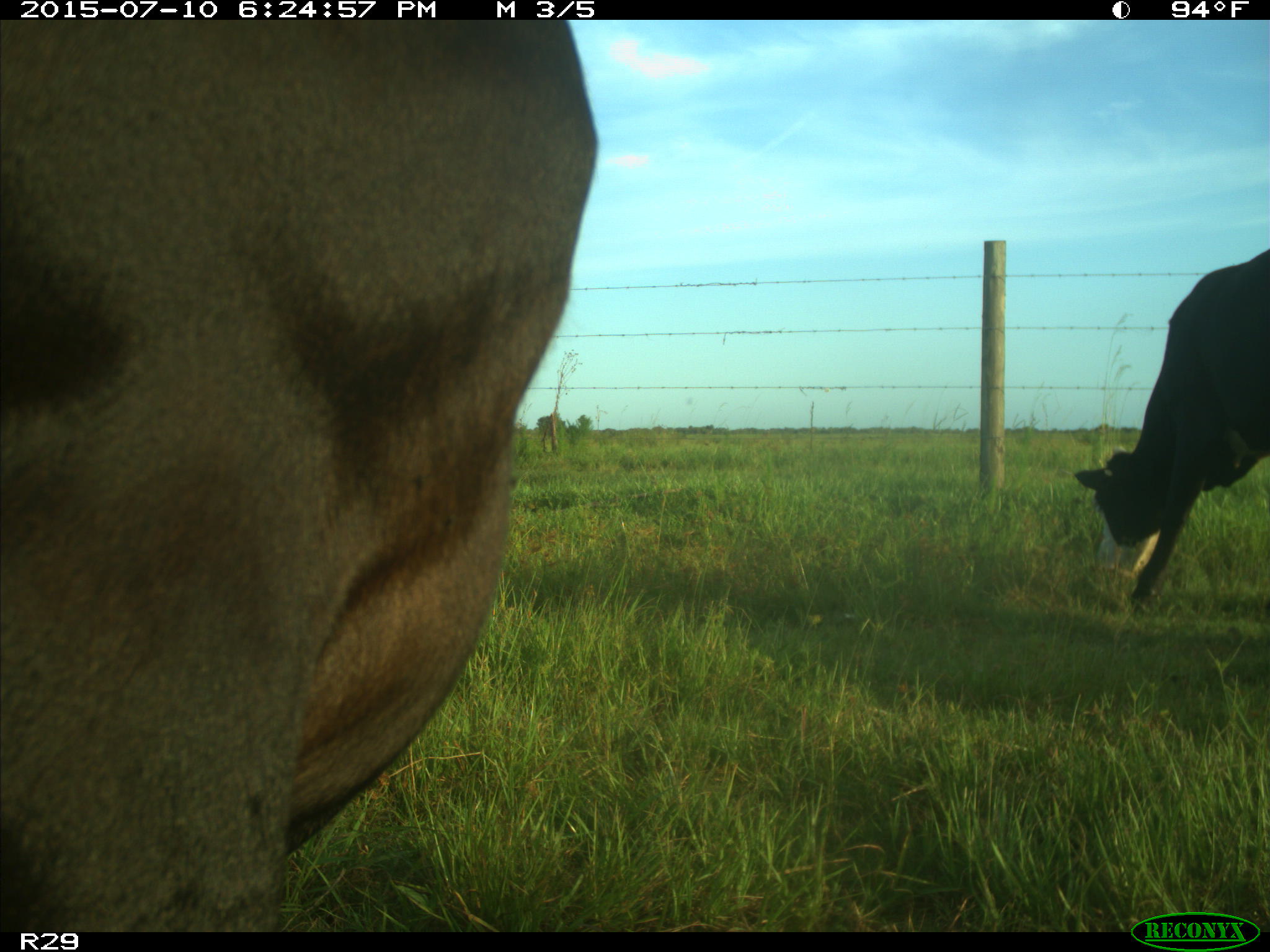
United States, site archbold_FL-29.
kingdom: Animalia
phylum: Chordata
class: Mammalia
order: Artiodactyla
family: Bovidae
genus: Bos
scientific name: Bos taurus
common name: domestic cow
Bos taurus (domestic cow).